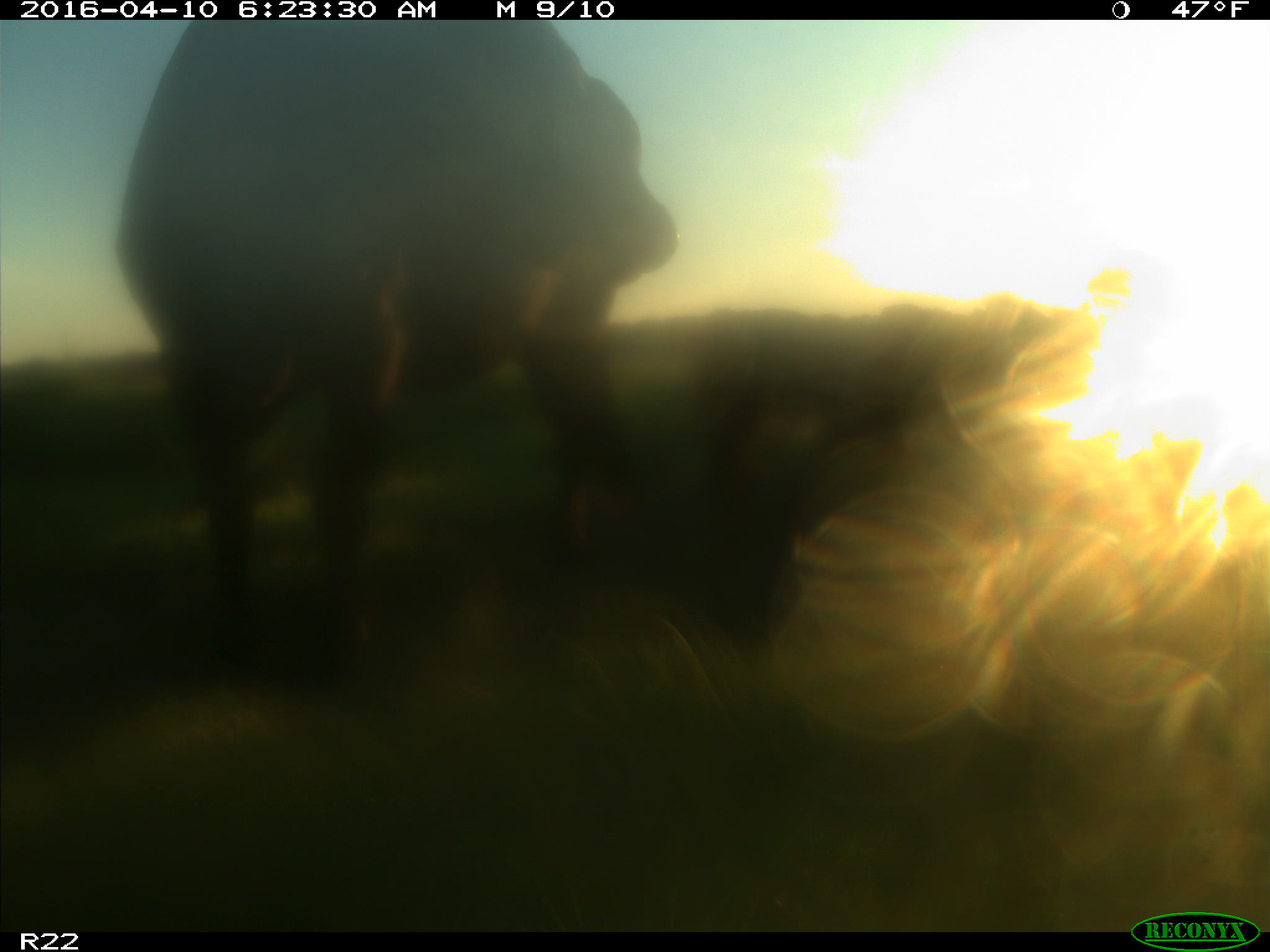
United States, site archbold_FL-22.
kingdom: Animalia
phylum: Chordata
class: Mammalia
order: Artiodactyla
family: Bovidae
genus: Bos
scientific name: Bos taurus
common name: domestic cow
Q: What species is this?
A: Bos taurus (domestic cow).